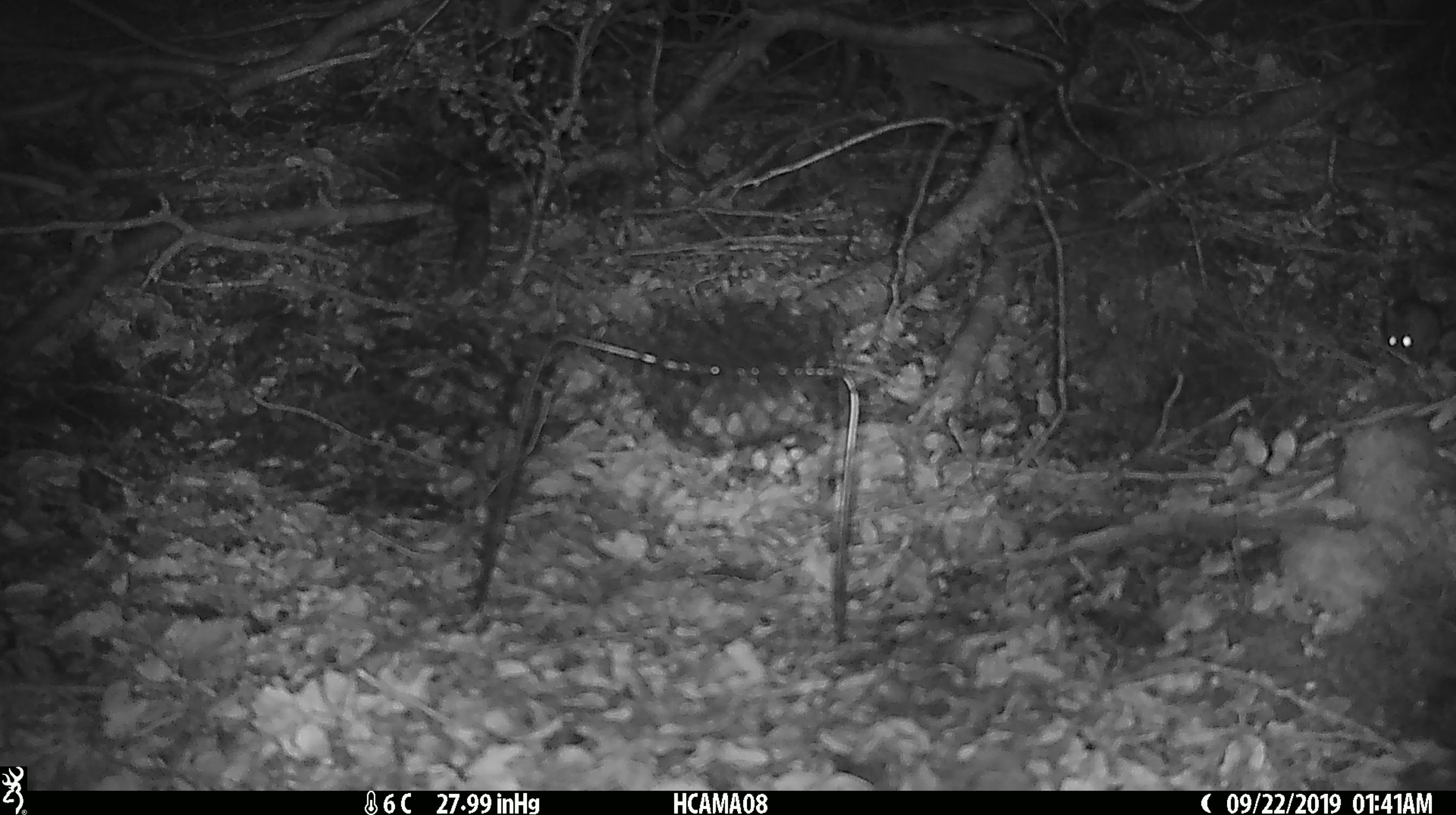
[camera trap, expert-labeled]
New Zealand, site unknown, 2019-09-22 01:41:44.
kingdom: Animalia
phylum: Chordata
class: Mammalia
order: Rodentia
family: Muridae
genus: Mus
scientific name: Mus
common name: mouse